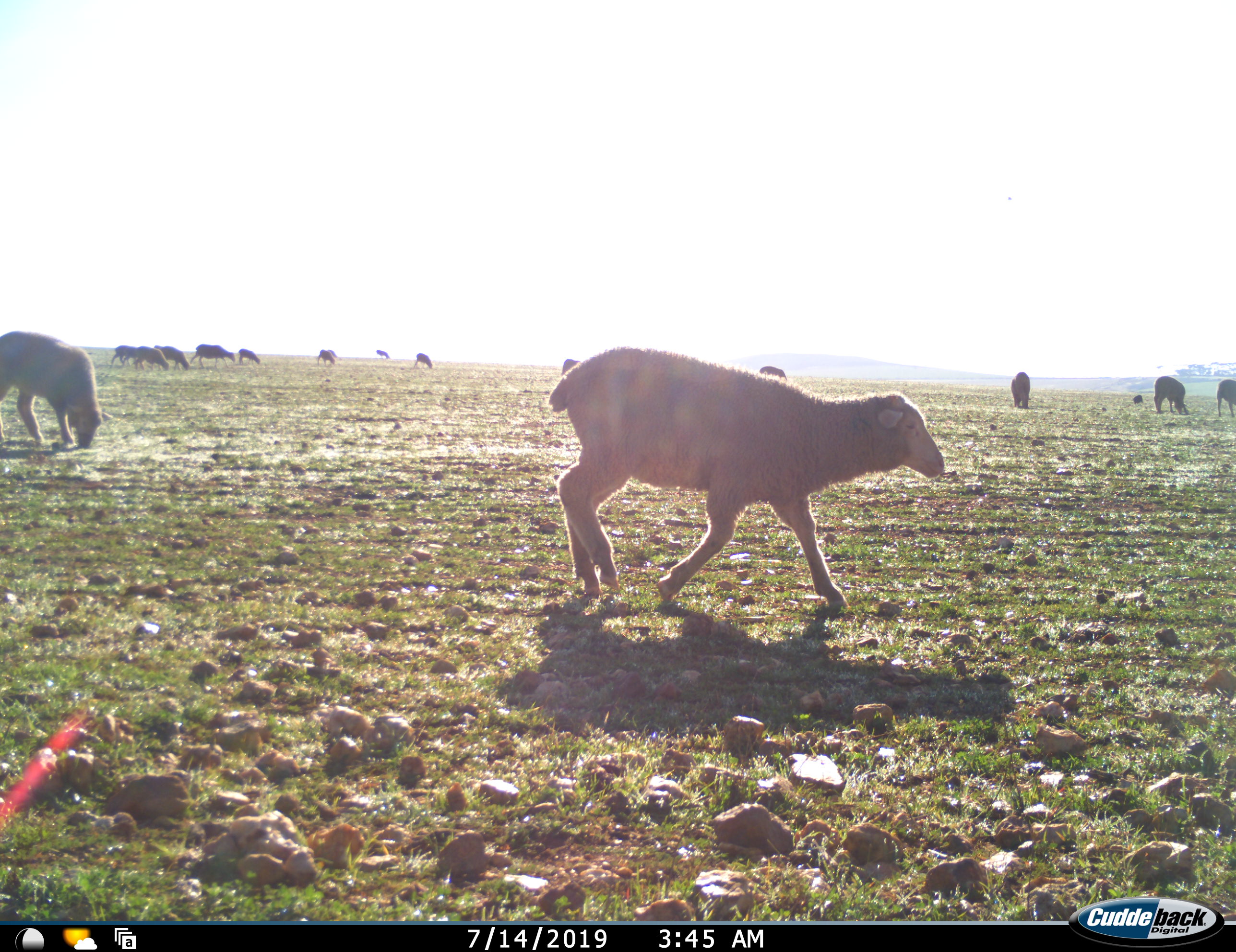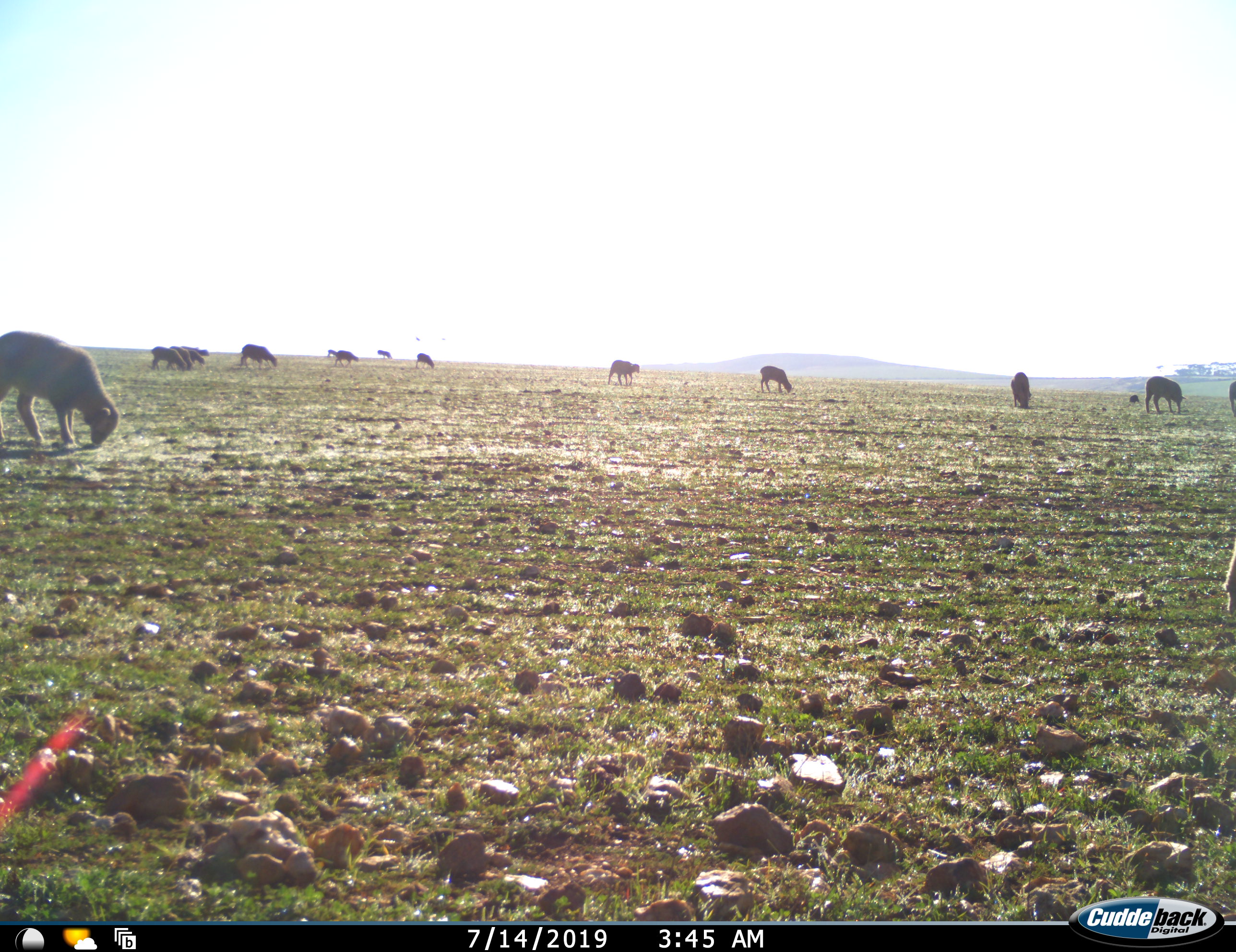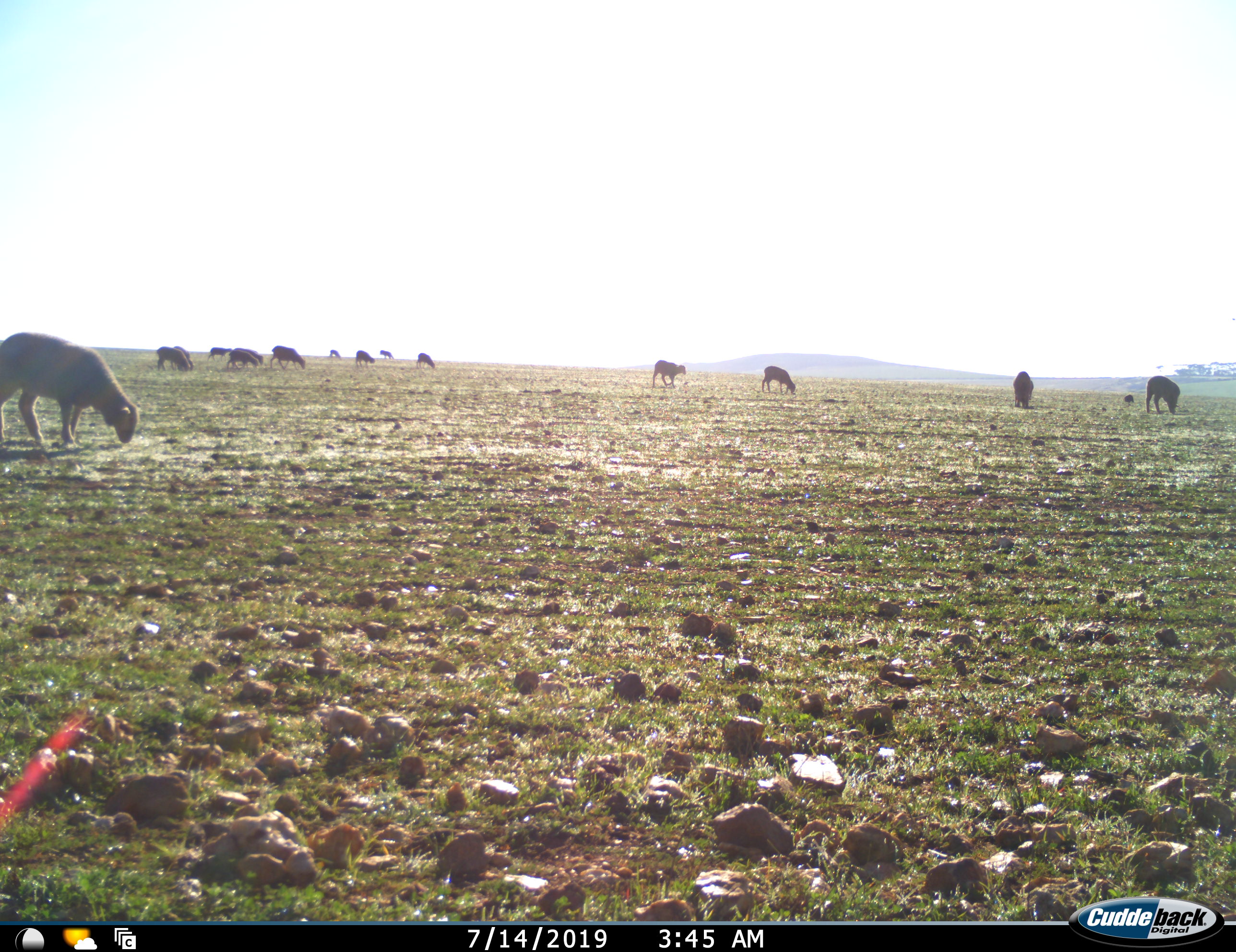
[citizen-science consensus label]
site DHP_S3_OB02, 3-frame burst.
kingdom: Animalia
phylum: Chordata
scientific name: Vertebrata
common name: domestic animal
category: domesticanimal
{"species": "domesticanimal (domestic animal) (Vertebrata)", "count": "11-50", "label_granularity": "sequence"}